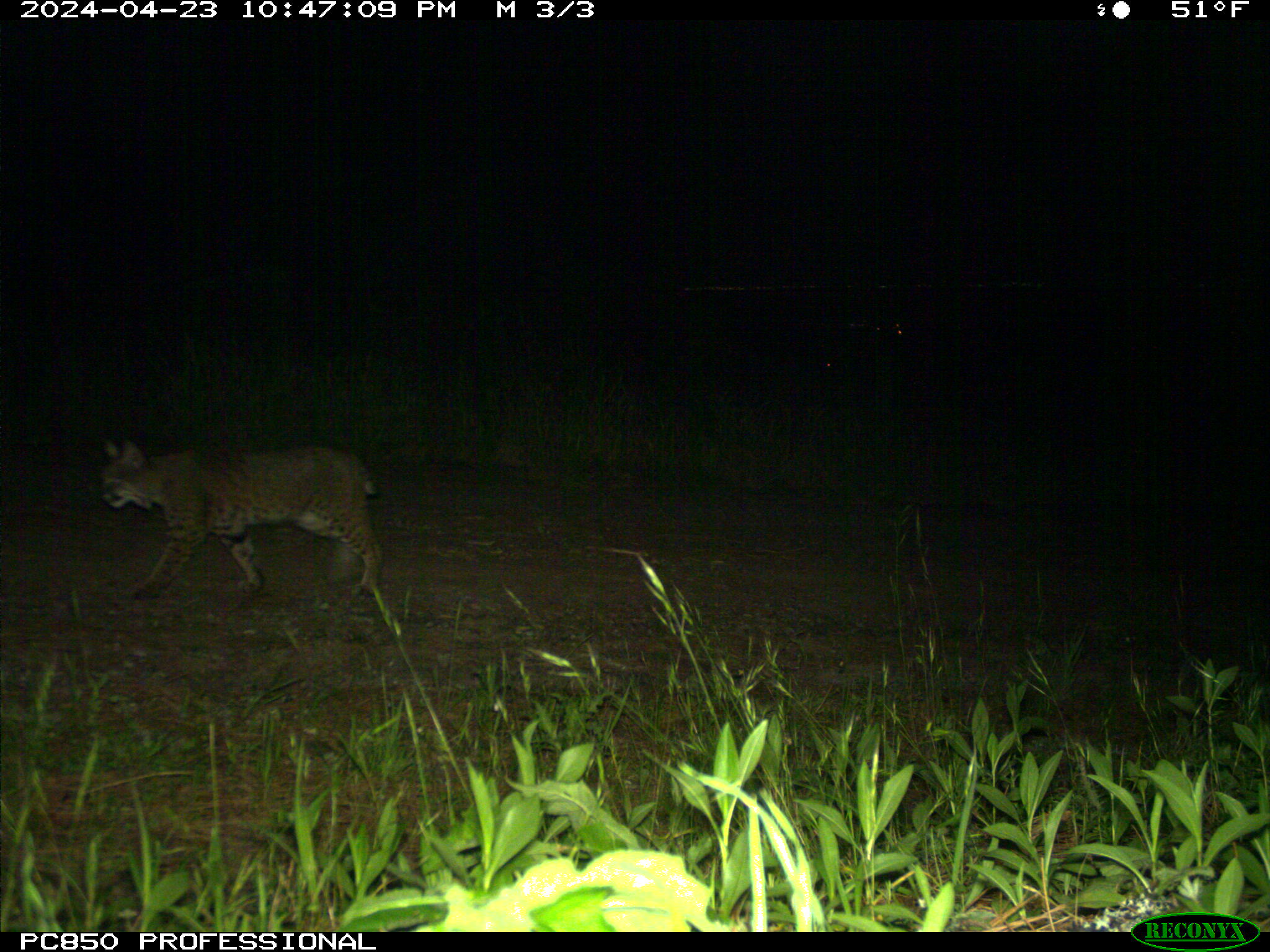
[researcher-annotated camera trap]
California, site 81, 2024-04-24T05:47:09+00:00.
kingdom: Animalia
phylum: Chordata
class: Mammalia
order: Carnivora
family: Felidae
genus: Lynx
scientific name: Lynx rufus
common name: bobcat